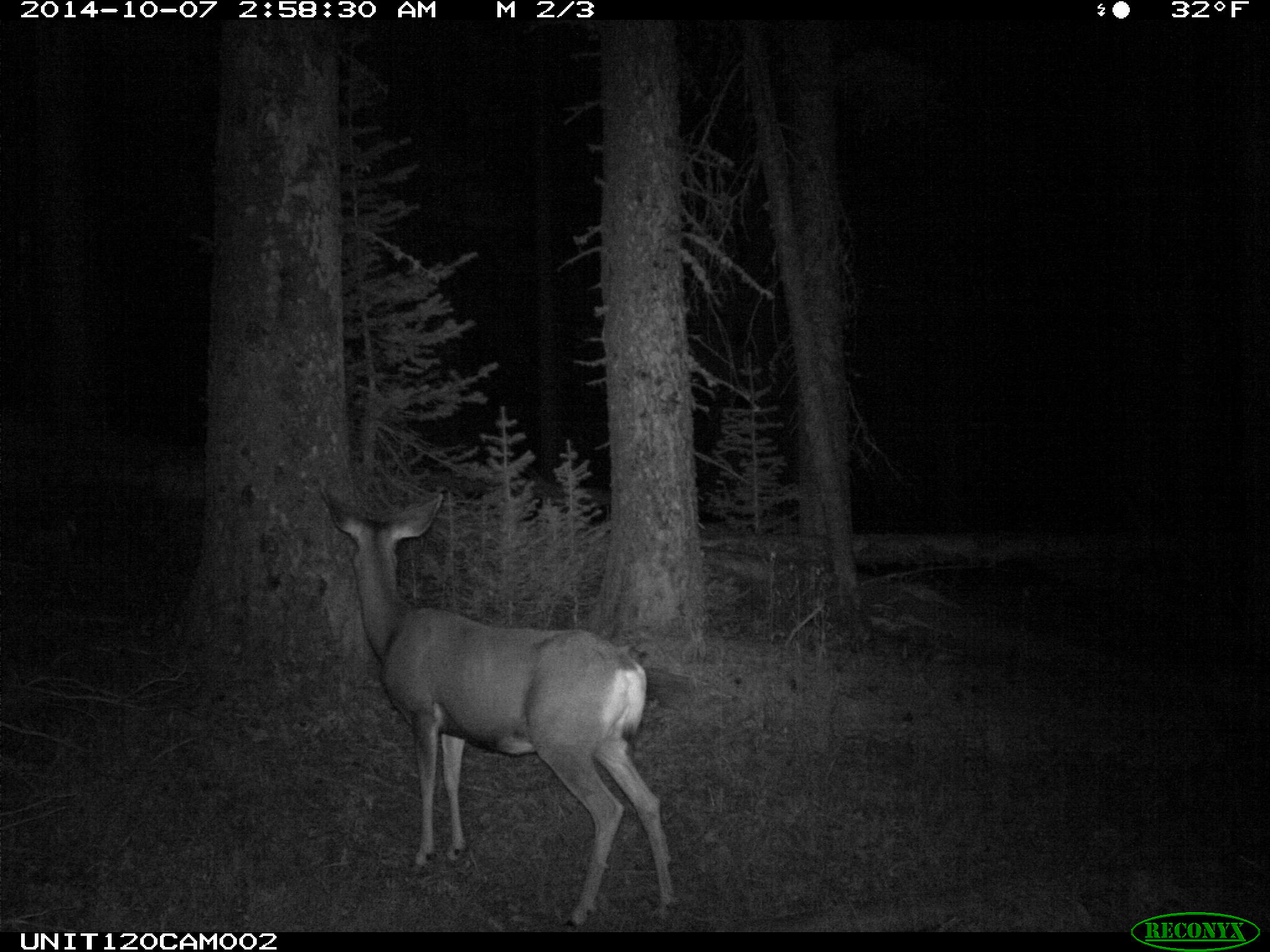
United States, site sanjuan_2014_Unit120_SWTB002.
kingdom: Animalia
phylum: Chordata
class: Mammalia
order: Artiodactyla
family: Cervidae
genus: Odocoileus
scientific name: Odocoileus hemionus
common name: mule deer